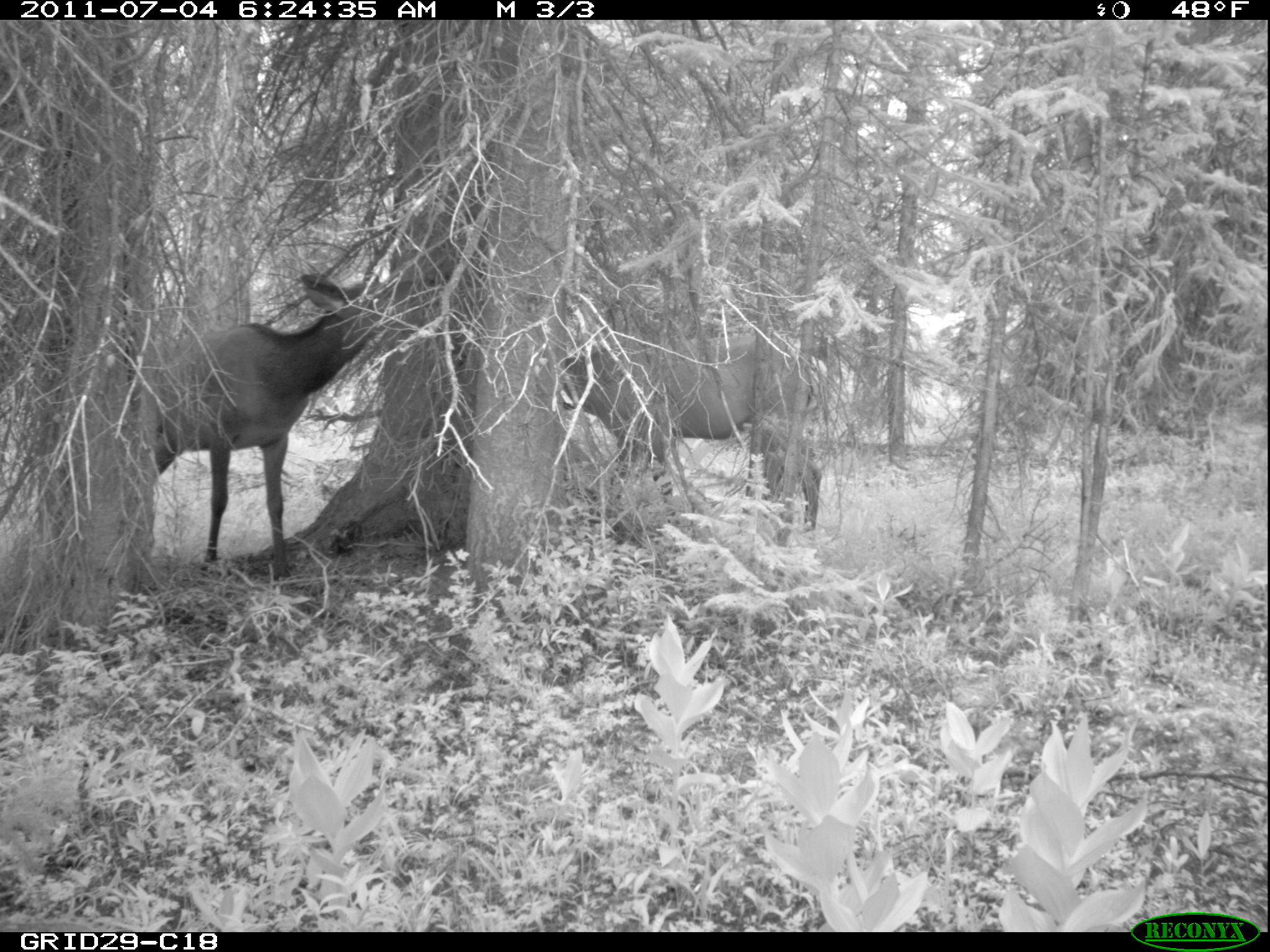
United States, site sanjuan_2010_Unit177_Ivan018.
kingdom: Animalia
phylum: Chordata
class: Mammalia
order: Artiodactyla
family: Cervidae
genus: Cervus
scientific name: Cervus elaphus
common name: red deer